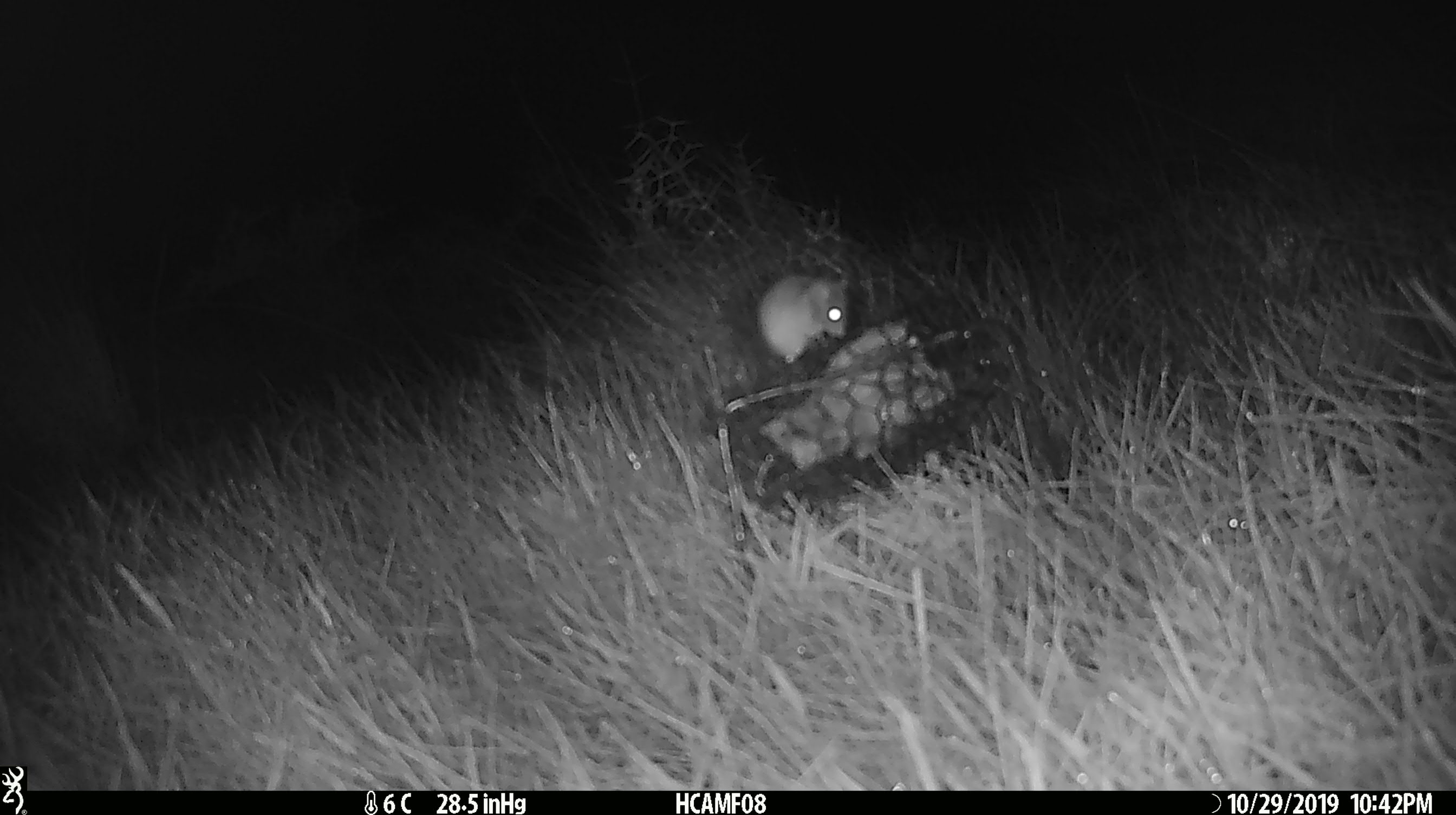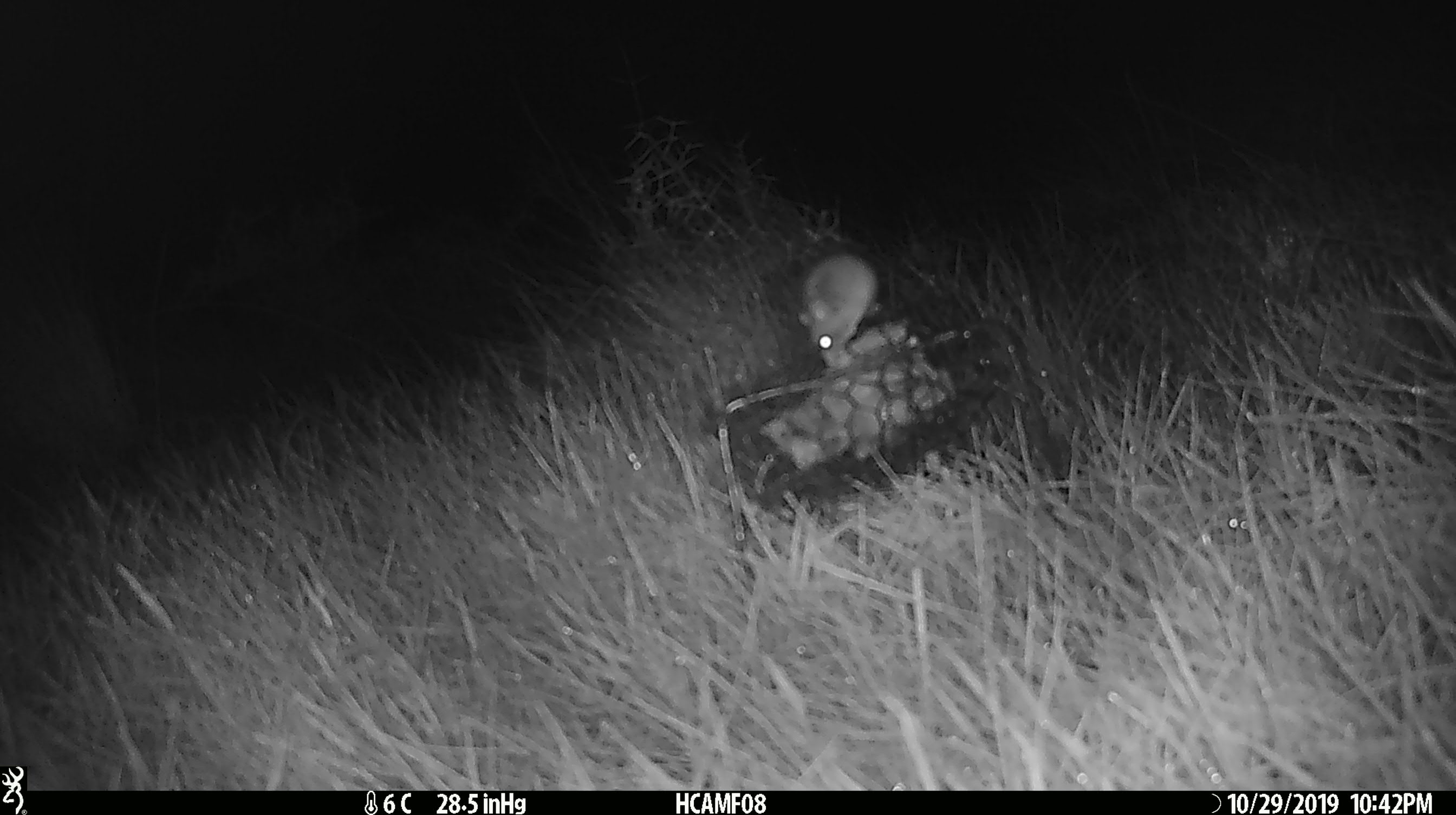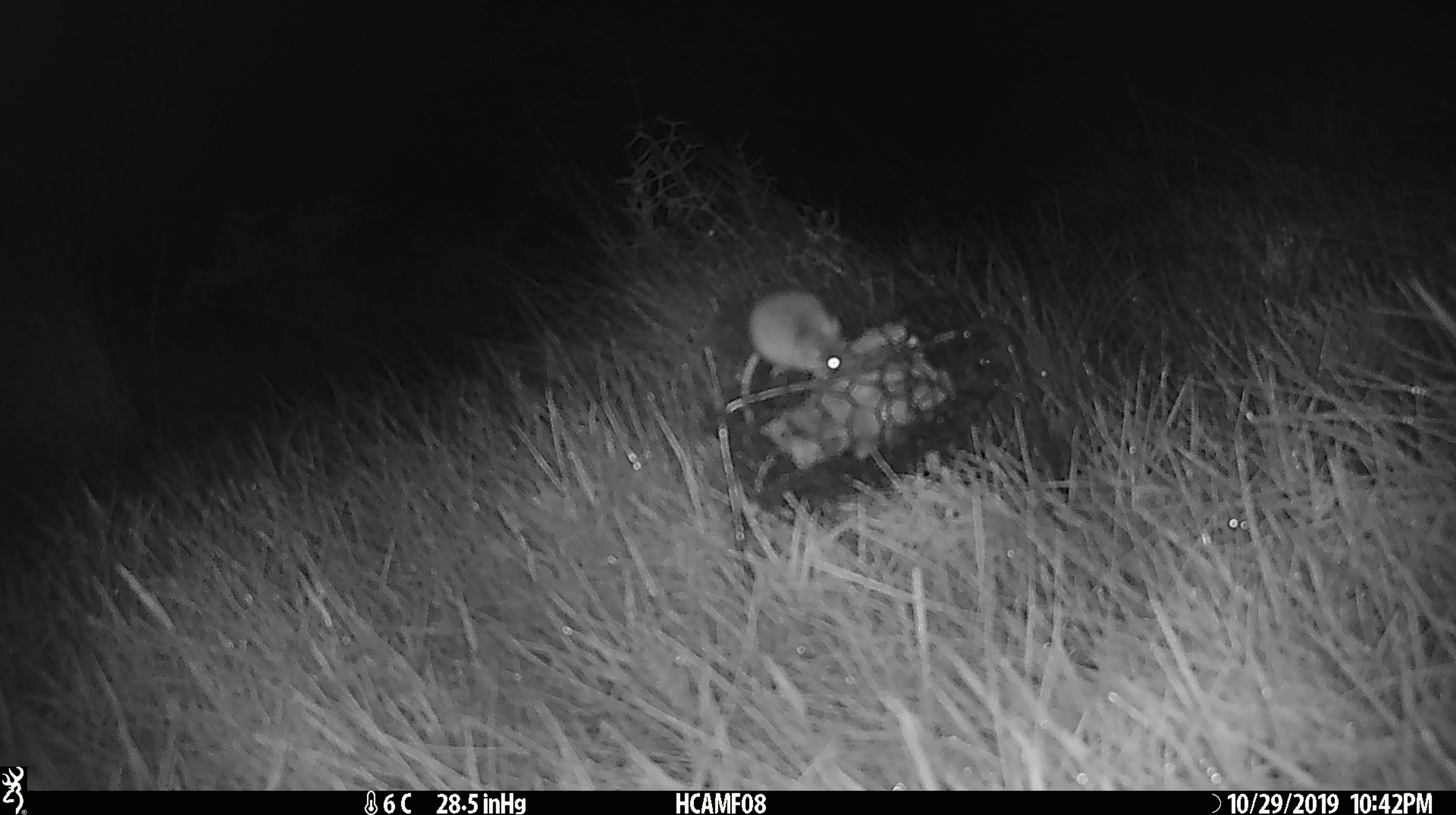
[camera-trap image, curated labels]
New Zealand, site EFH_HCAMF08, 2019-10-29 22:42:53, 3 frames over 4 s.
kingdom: Animalia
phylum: Chordata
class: Mammalia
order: Rodentia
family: Muridae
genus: Mus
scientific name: Mus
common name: mouse